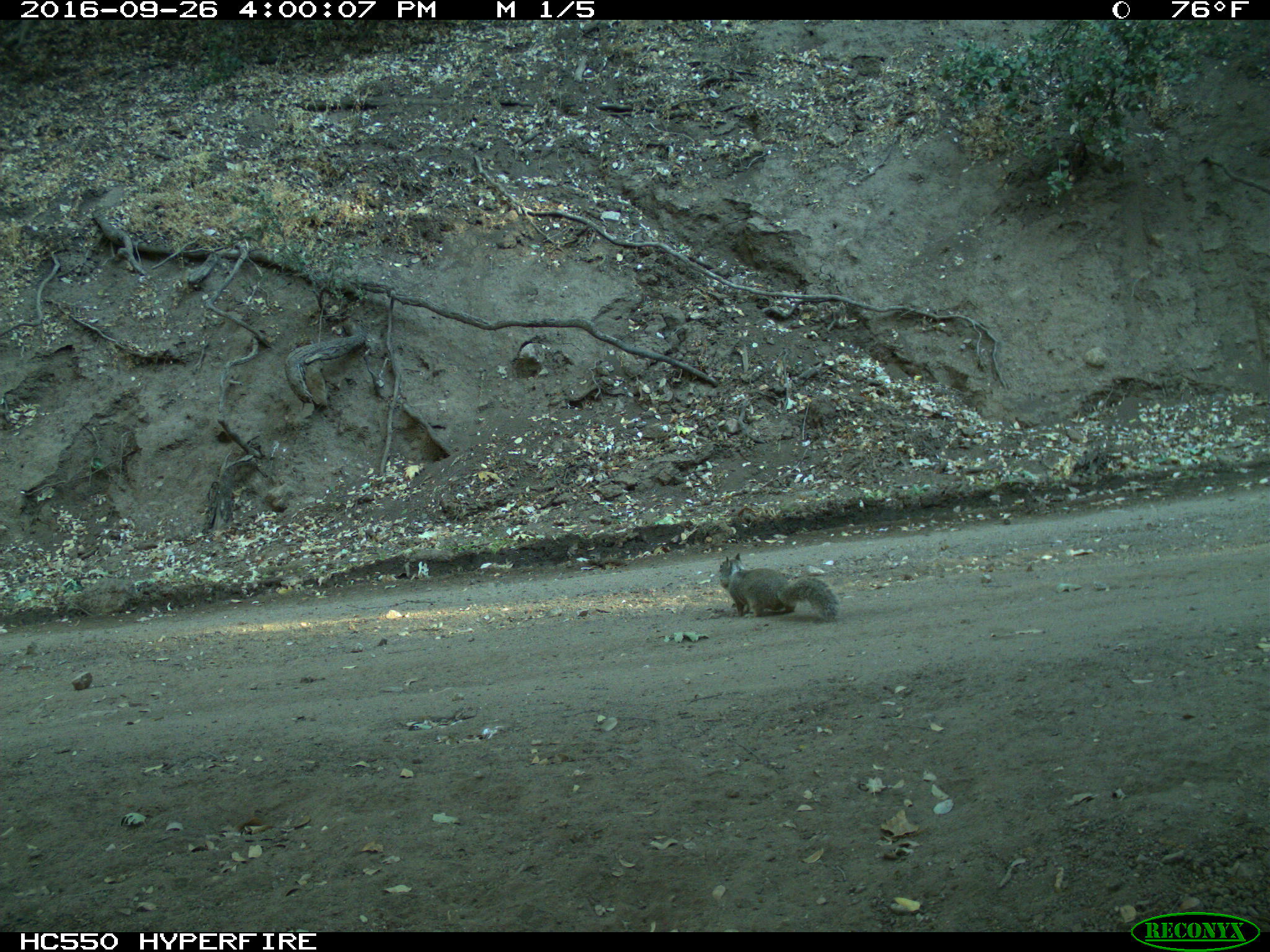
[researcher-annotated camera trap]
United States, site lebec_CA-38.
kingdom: Animalia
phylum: Chordata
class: Mammalia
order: Rodentia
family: Sciuridae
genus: Otospermophilus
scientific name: Otospermophilus beecheyi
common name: california ground squirrel